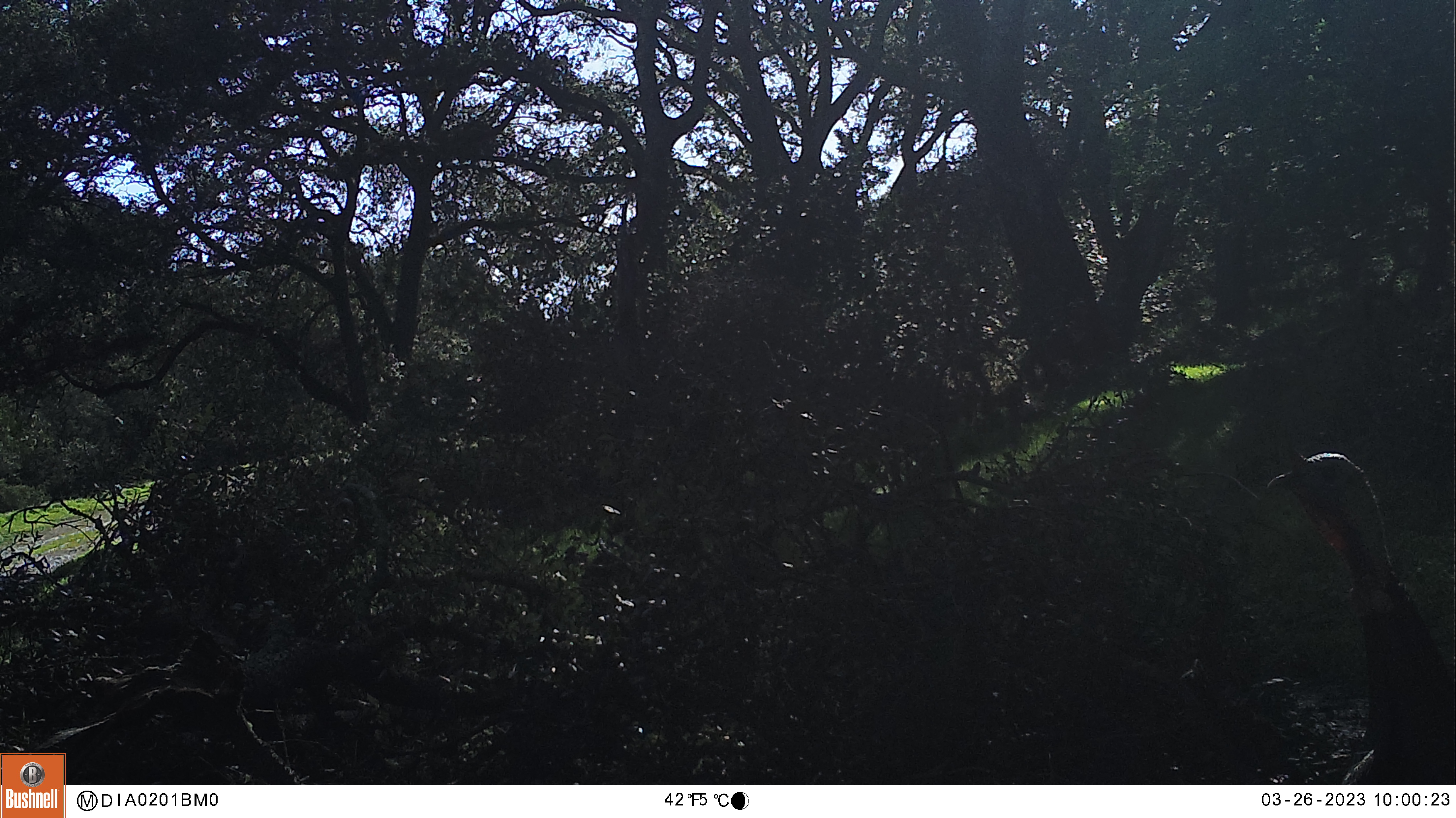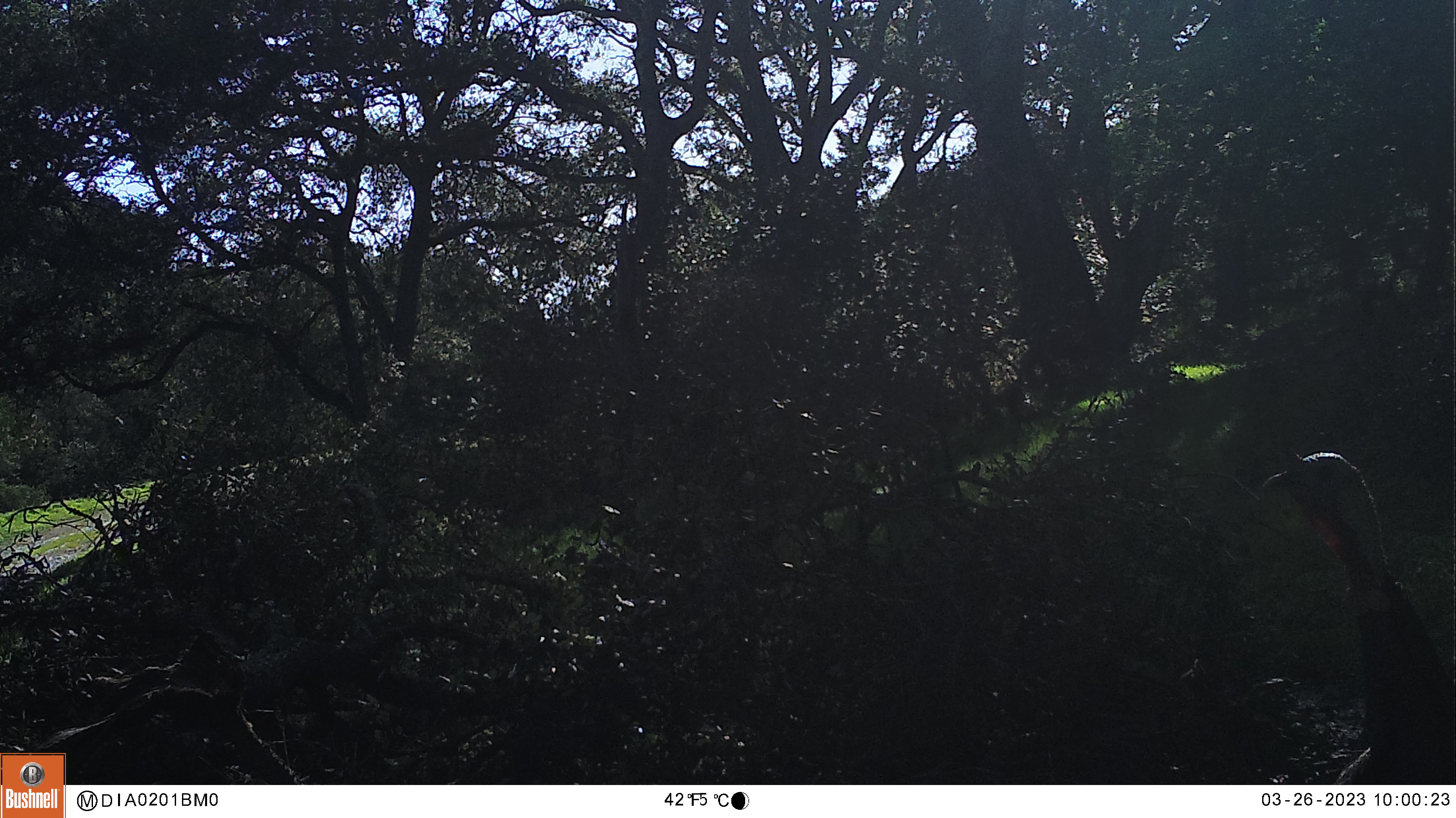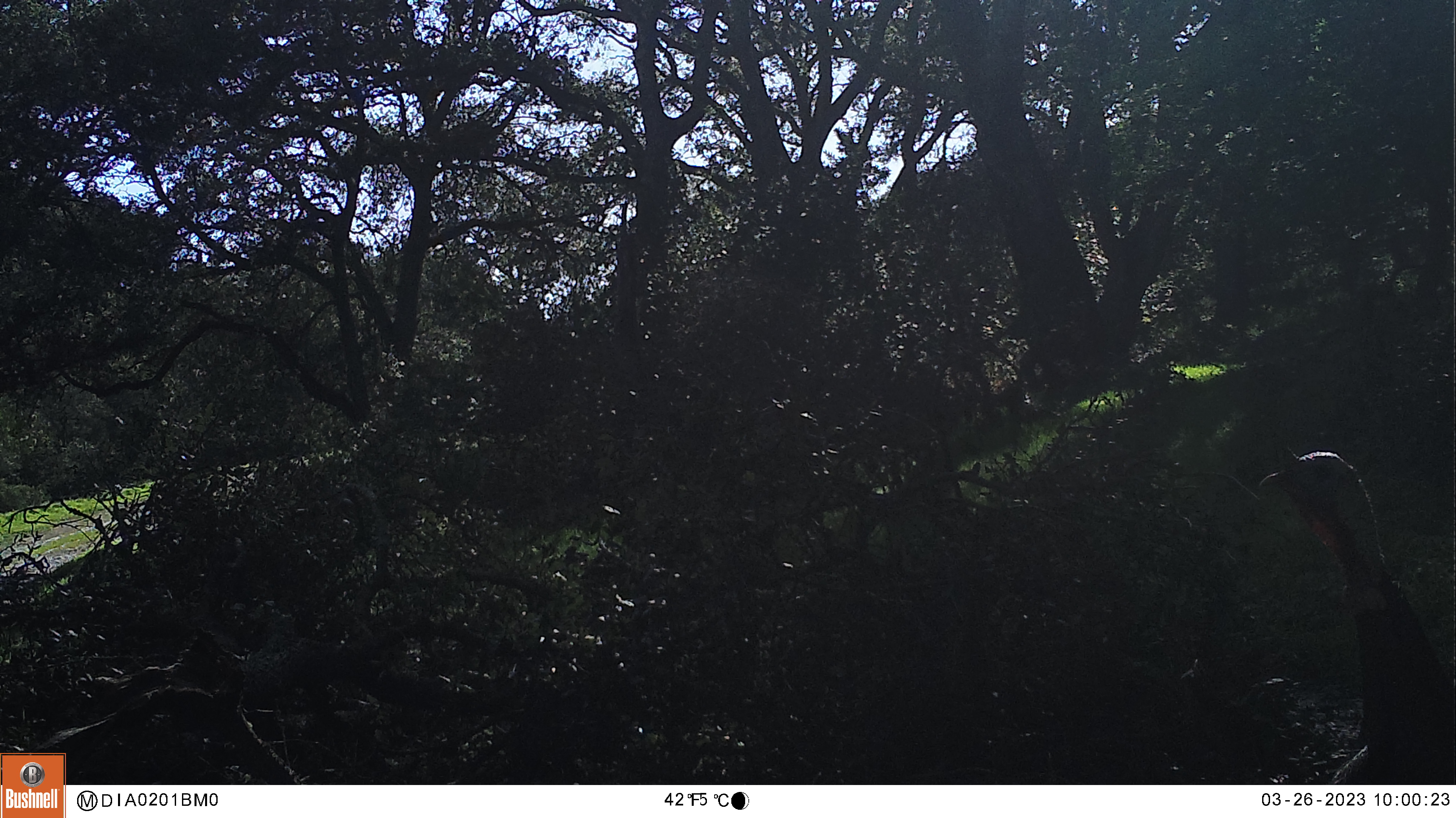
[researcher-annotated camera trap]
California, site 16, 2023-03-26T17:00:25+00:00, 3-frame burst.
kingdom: Animalia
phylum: Chordata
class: Aves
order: Galliformes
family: Phasianidae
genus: Meleagris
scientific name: Meleagris gallopavo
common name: turkey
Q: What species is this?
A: Turkey (Meleagris gallopavo).